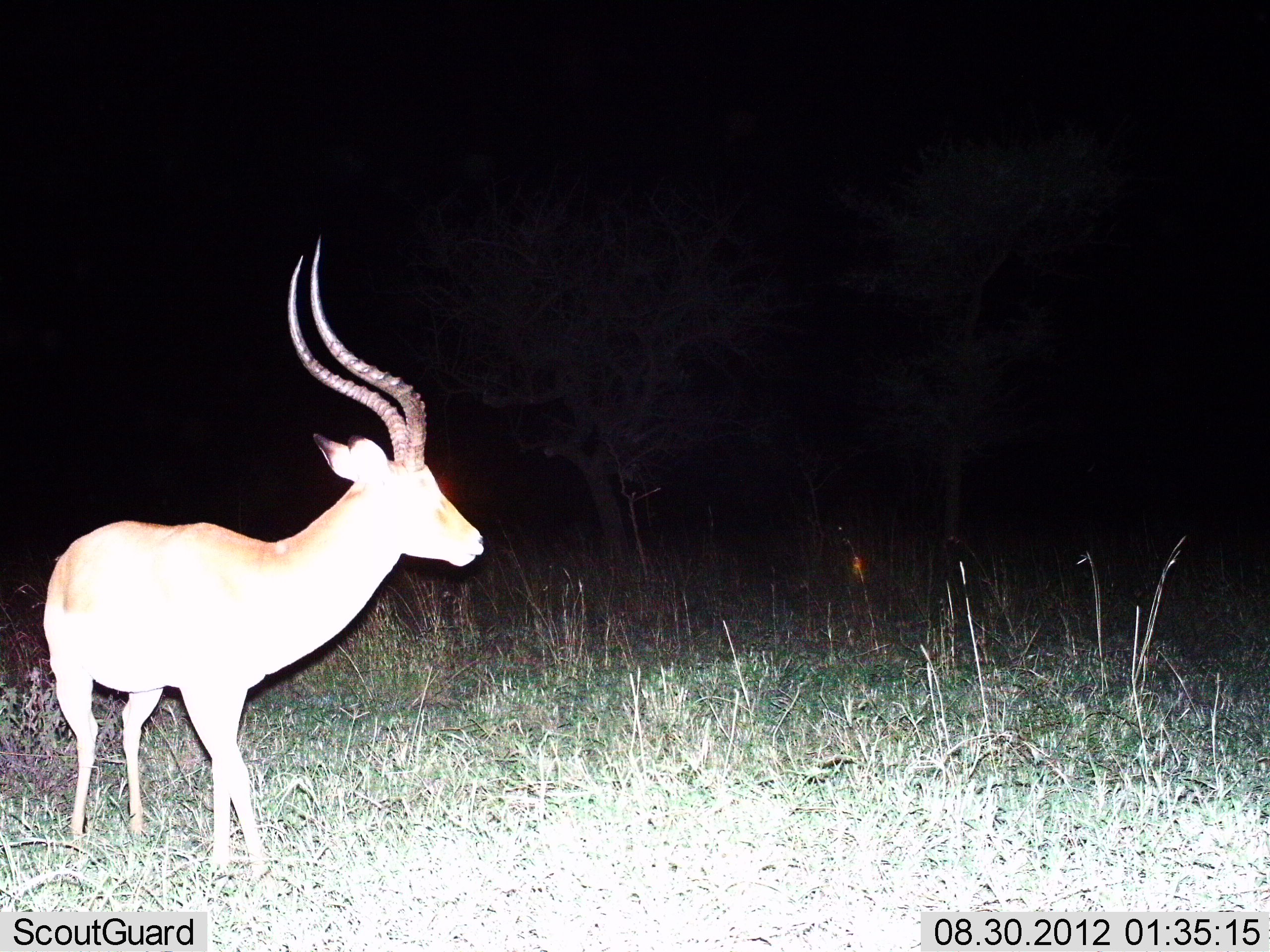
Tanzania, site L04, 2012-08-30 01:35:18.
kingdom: Animalia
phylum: Chordata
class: Mammalia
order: Artiodactyla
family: Bovidae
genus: Aepyceros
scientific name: Aepyceros melampus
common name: impala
Impala (Aepyceros melampus), count 1. Behavior (volunteer vote fractions): standing 80%, resting 0%, moving 20%, interacting 0%. Young present (vote fraction): 0%. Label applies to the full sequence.